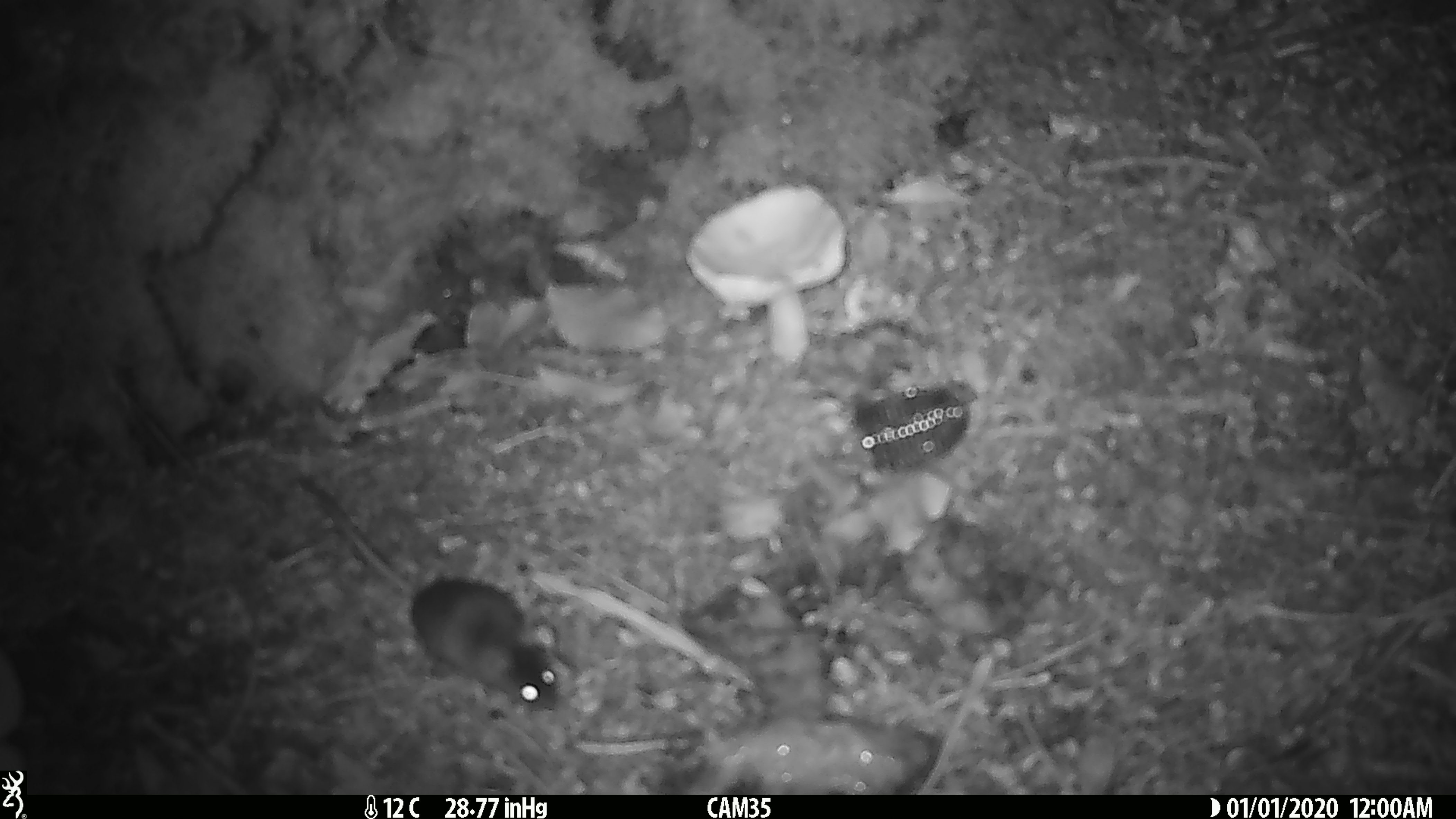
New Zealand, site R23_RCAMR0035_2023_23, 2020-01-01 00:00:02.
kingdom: Animalia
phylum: Chordata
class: Mammalia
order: Rodentia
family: Muridae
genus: Mus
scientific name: Mus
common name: mouse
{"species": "mouse (Mus)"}